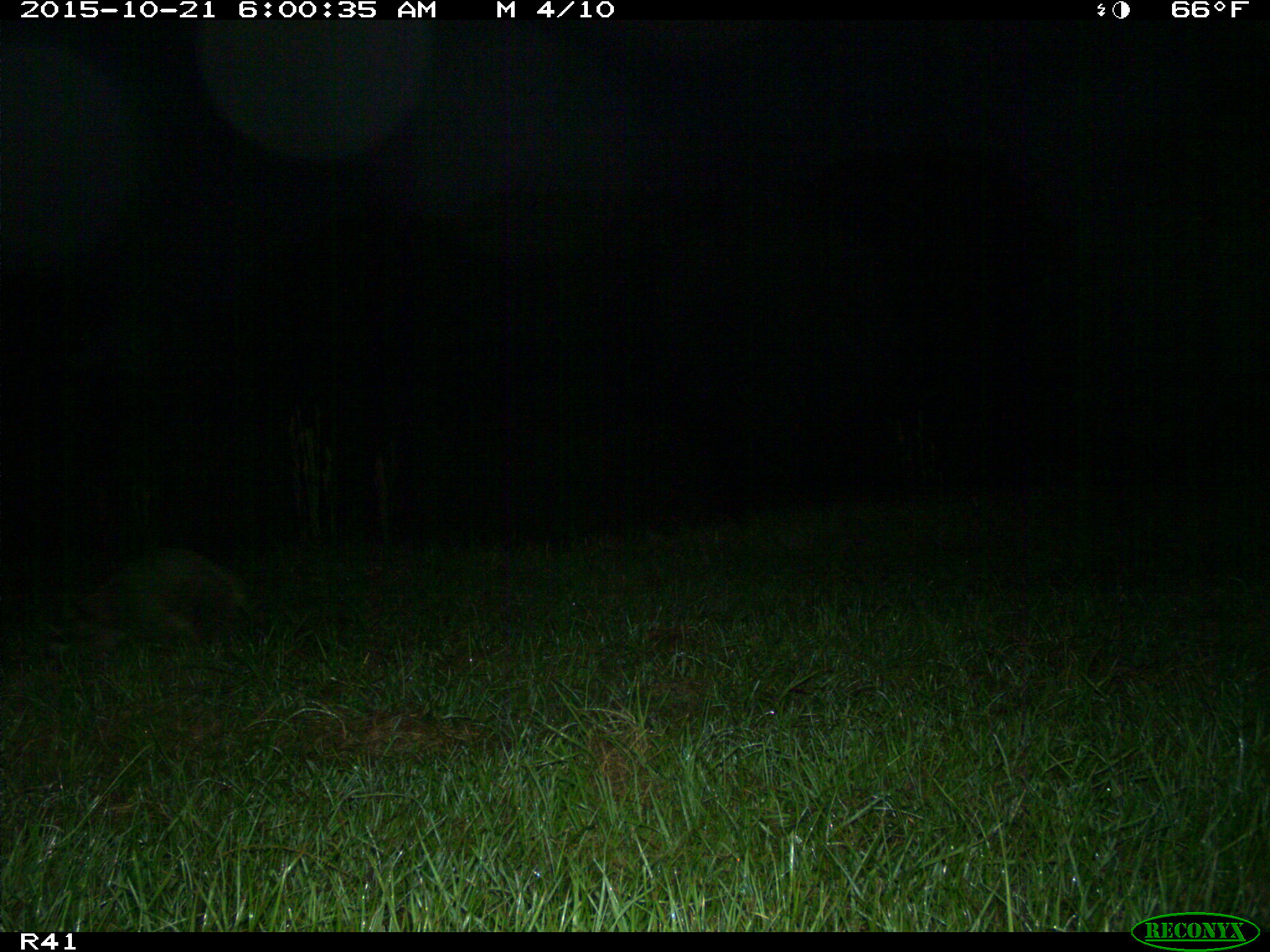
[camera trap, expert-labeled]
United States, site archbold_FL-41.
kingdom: Animalia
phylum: Chordata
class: Mammalia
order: Carnivora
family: Procyonidae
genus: Procyon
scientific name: Procyon lotor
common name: common raccoon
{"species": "Procyon lotor (common raccoon)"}